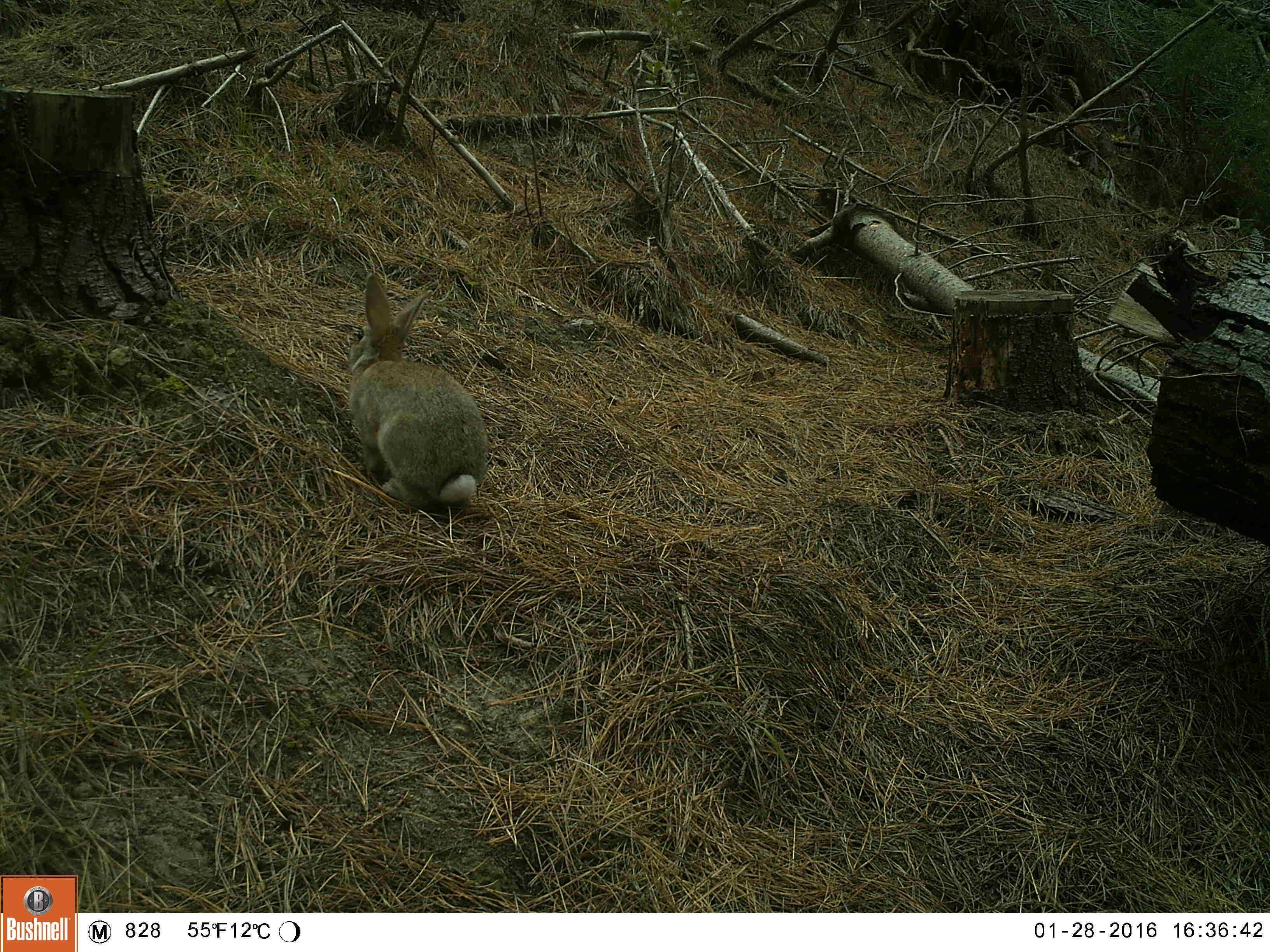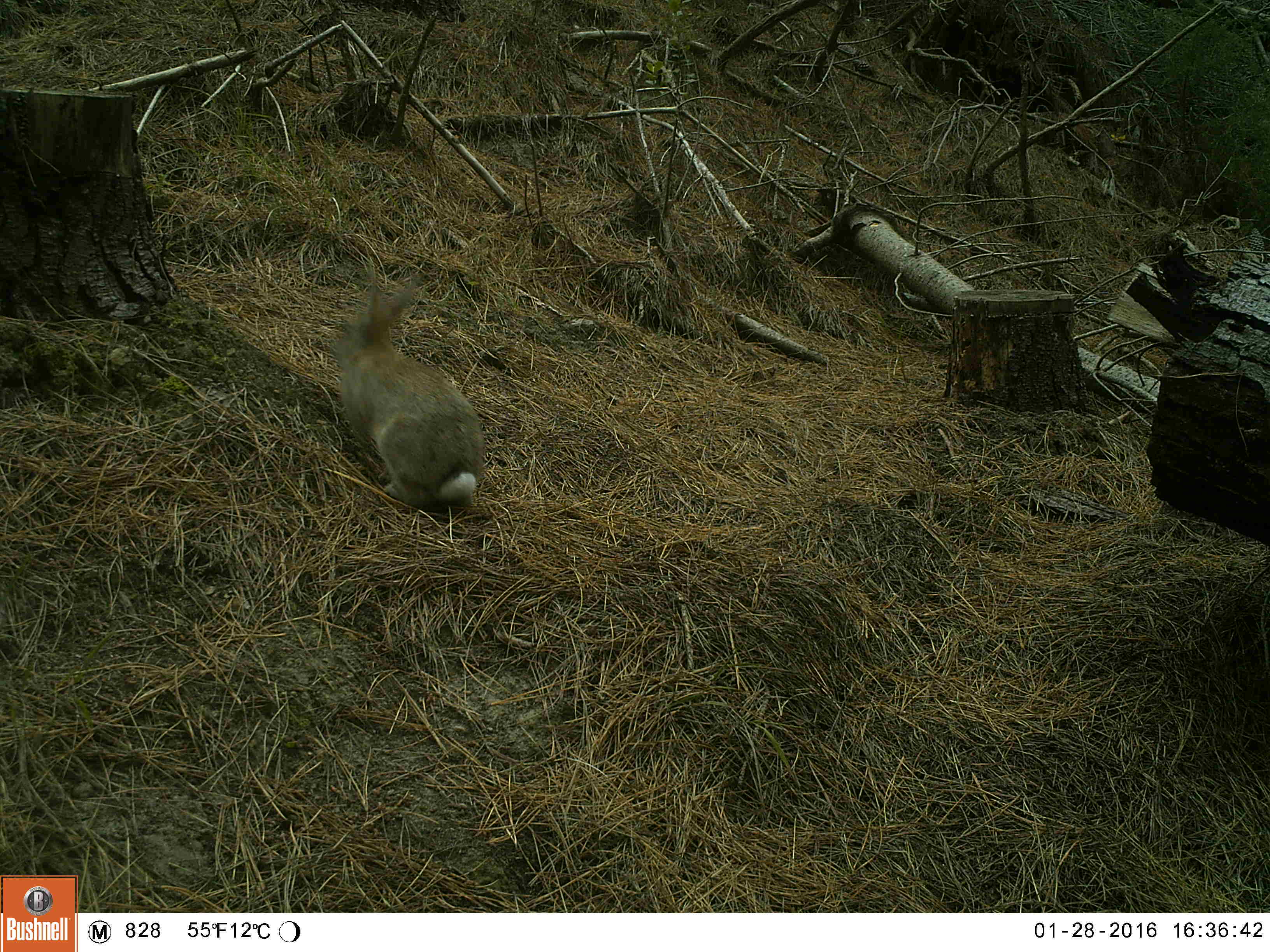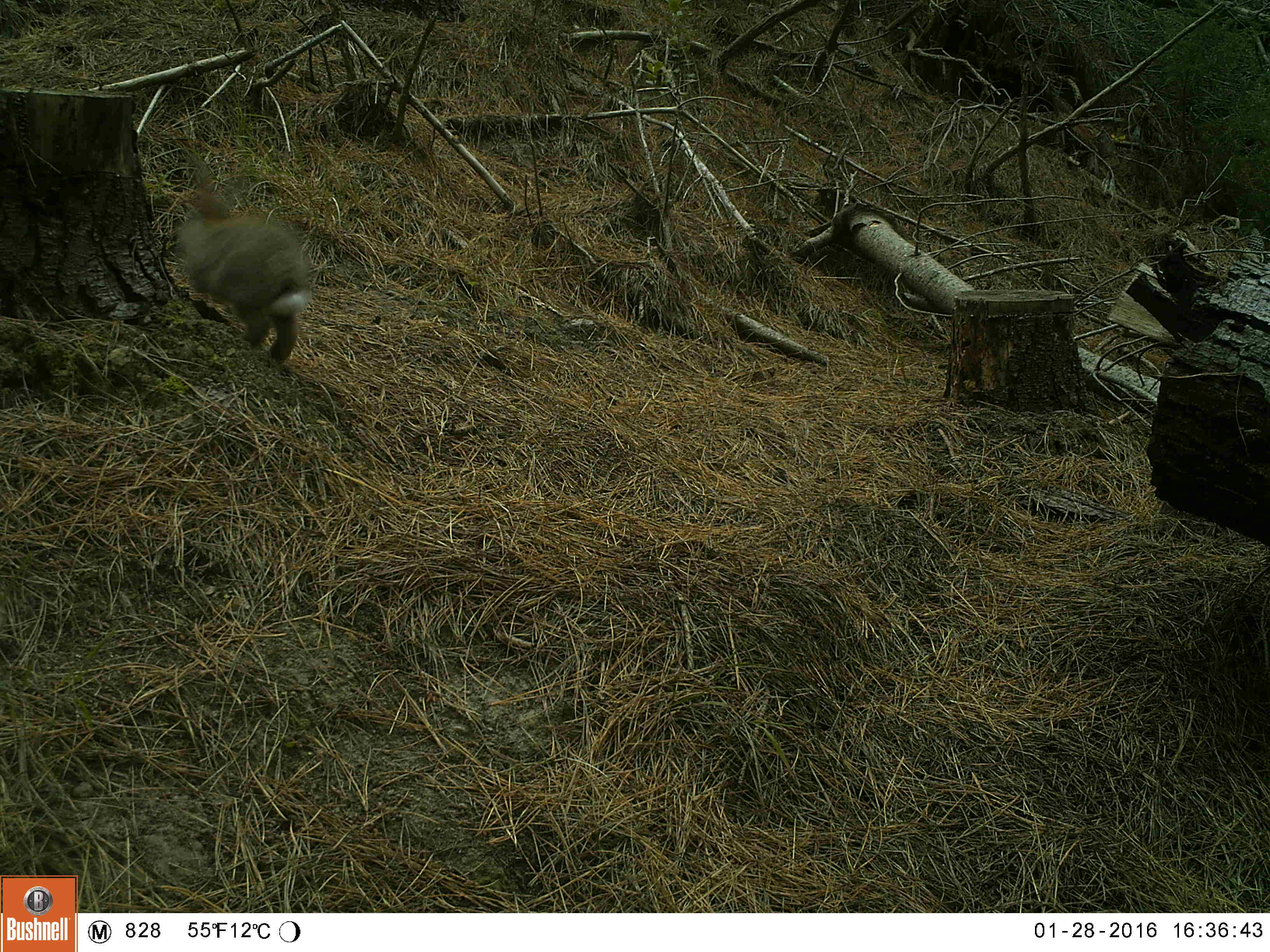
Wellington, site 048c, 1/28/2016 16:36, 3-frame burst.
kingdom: Animalia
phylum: Chordata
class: Mammalia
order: Lagomorpha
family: Leporidae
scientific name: Leporidae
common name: rabbit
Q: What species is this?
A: Rabbit (Leporidae).